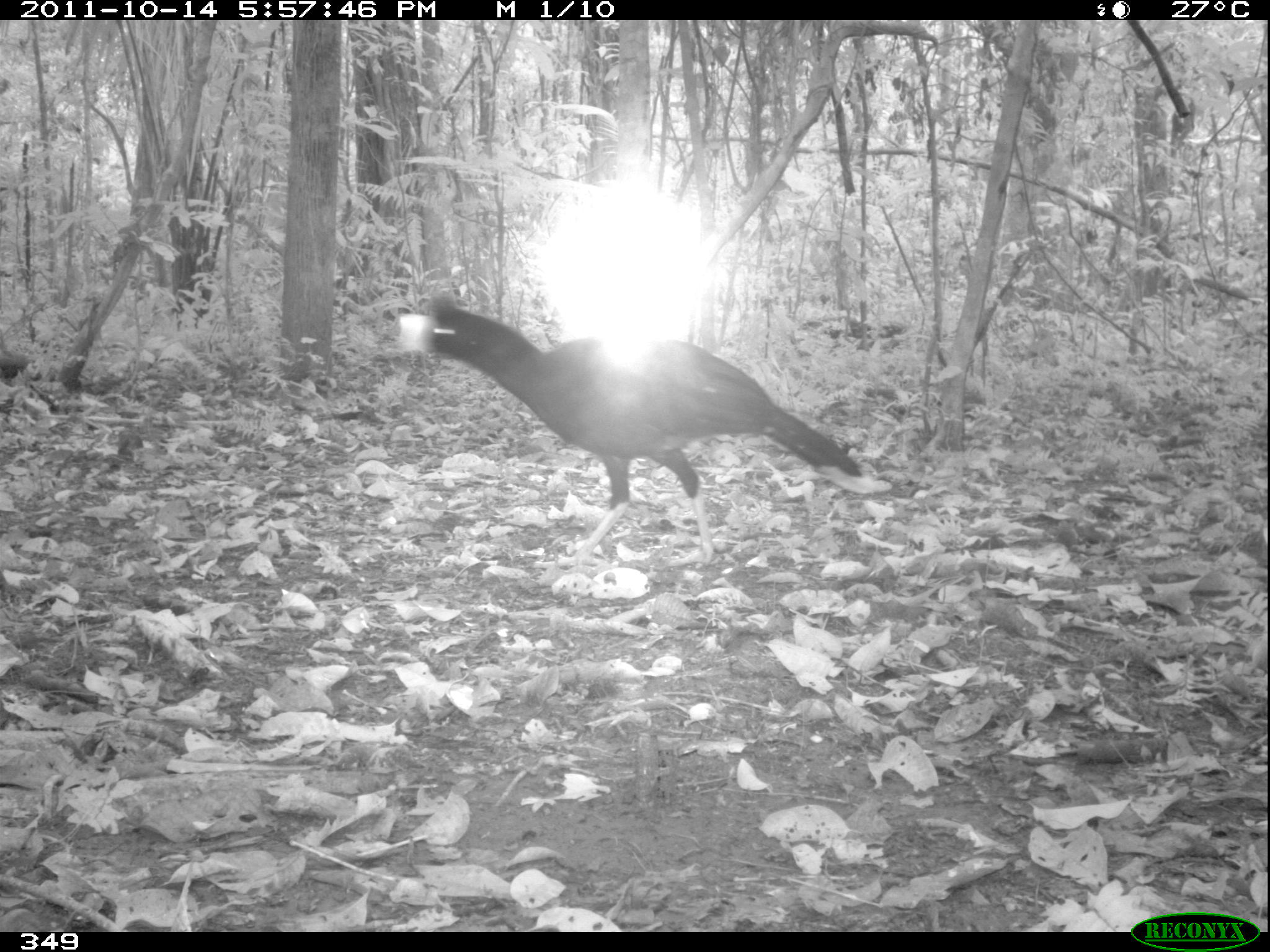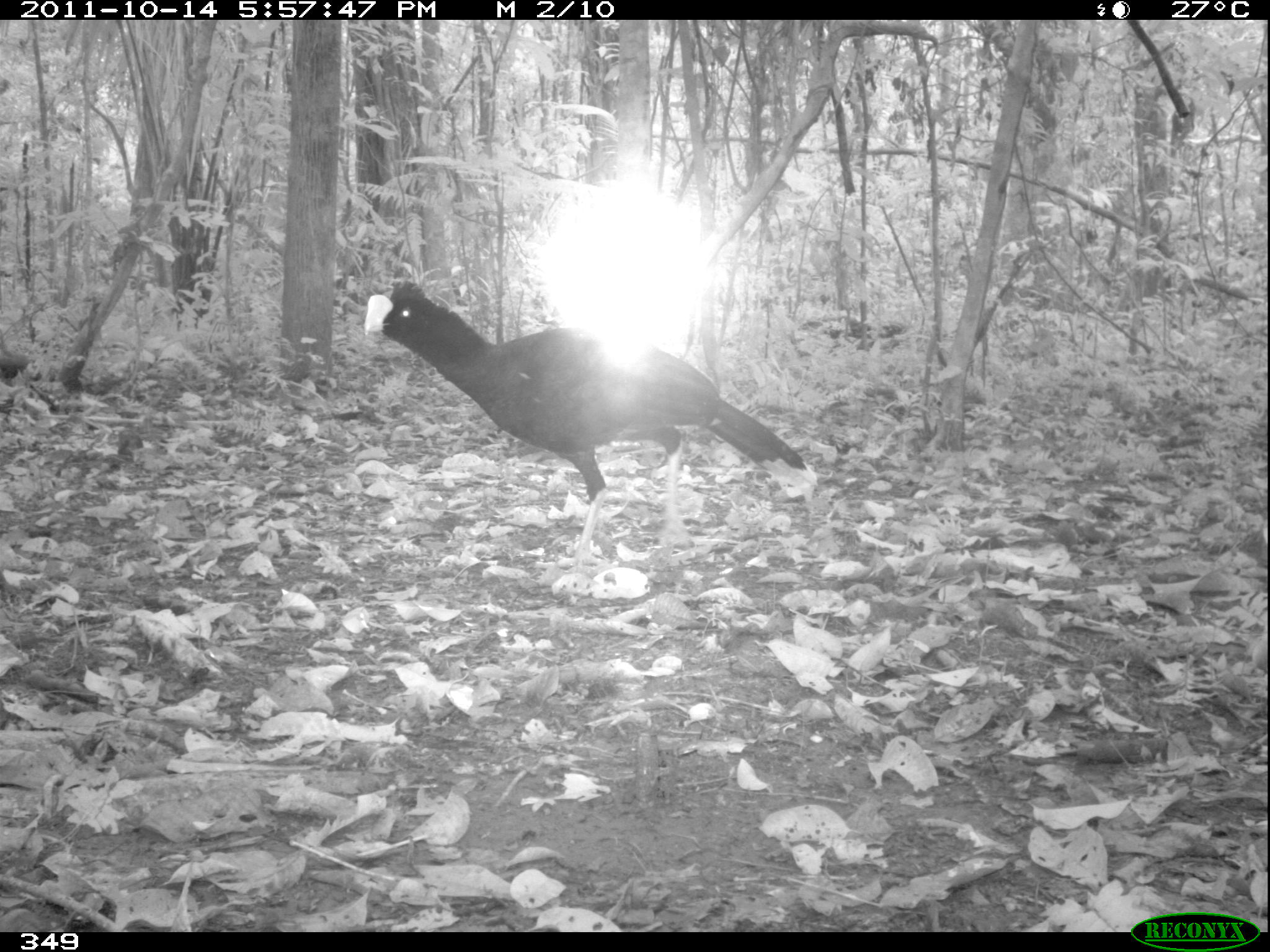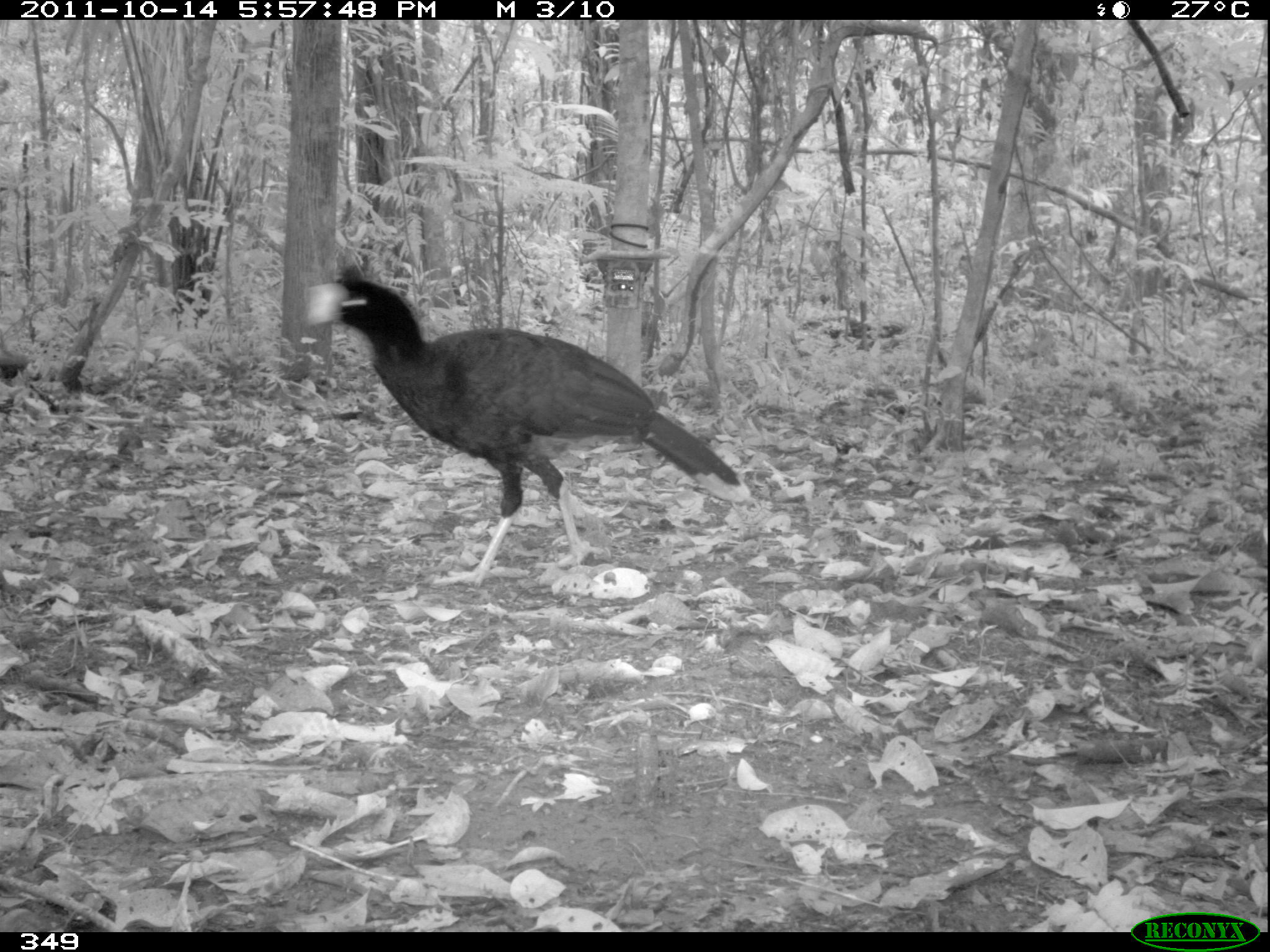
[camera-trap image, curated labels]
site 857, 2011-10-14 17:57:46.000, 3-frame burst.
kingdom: Animalia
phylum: Chordata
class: Aves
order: Galliformes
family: Cracidae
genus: Mitu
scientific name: Mitu tuberosum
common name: razor-billed curassow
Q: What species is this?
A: Mitu tuberosum (razor-billed curassow).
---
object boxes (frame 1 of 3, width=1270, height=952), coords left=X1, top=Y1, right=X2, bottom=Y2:
mitu tuberosum: left=396, top=294, right=877, bottom=569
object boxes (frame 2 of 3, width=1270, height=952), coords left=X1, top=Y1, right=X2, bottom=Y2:
mitu tuberosum: left=363, top=279, right=817, bottom=569